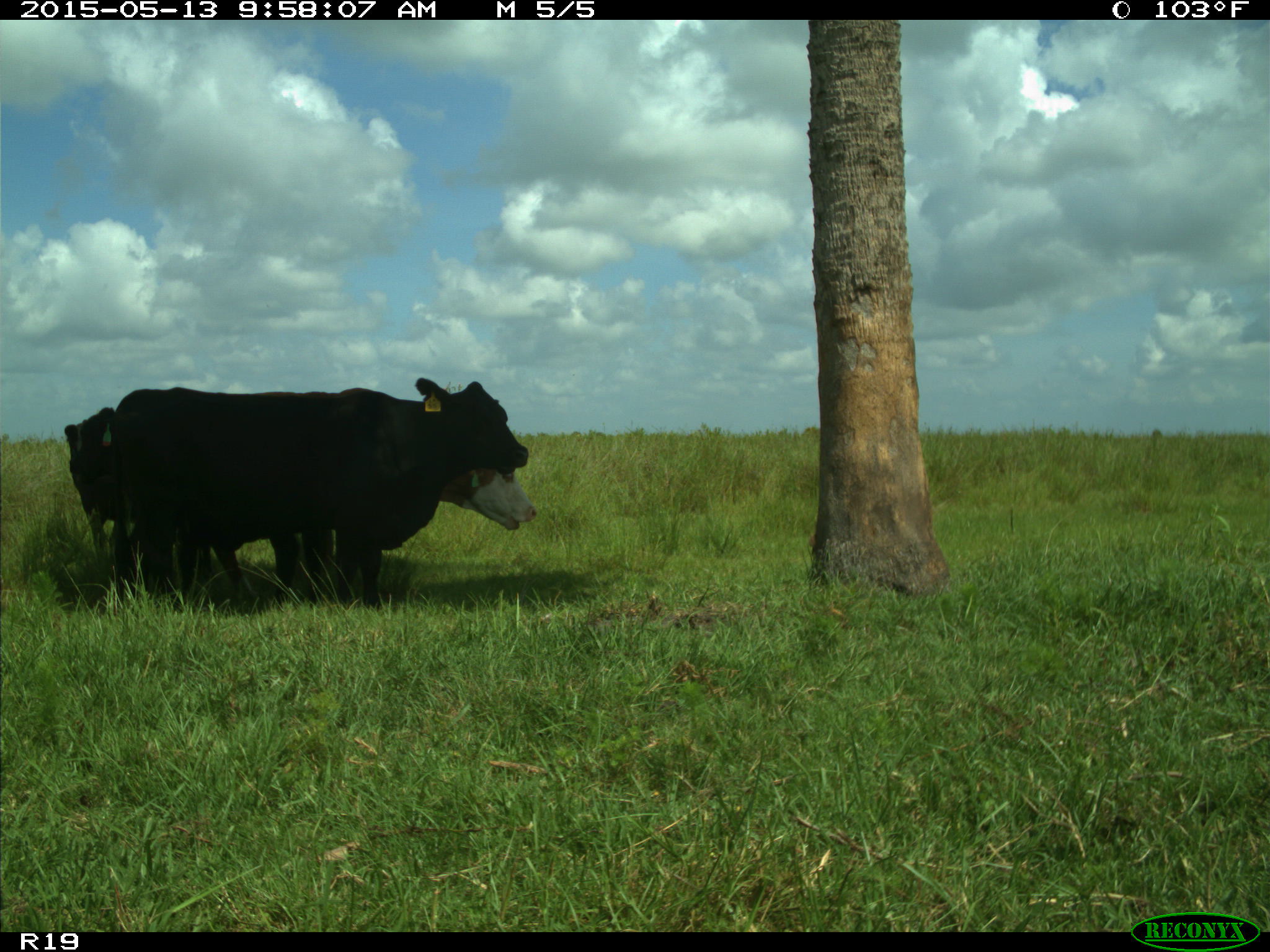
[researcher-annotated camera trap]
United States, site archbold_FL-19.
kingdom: Animalia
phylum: Chordata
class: Mammalia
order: Artiodactyla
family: Bovidae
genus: Bos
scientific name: Bos taurus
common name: domestic cow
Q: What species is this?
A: Bos taurus (domestic cow).